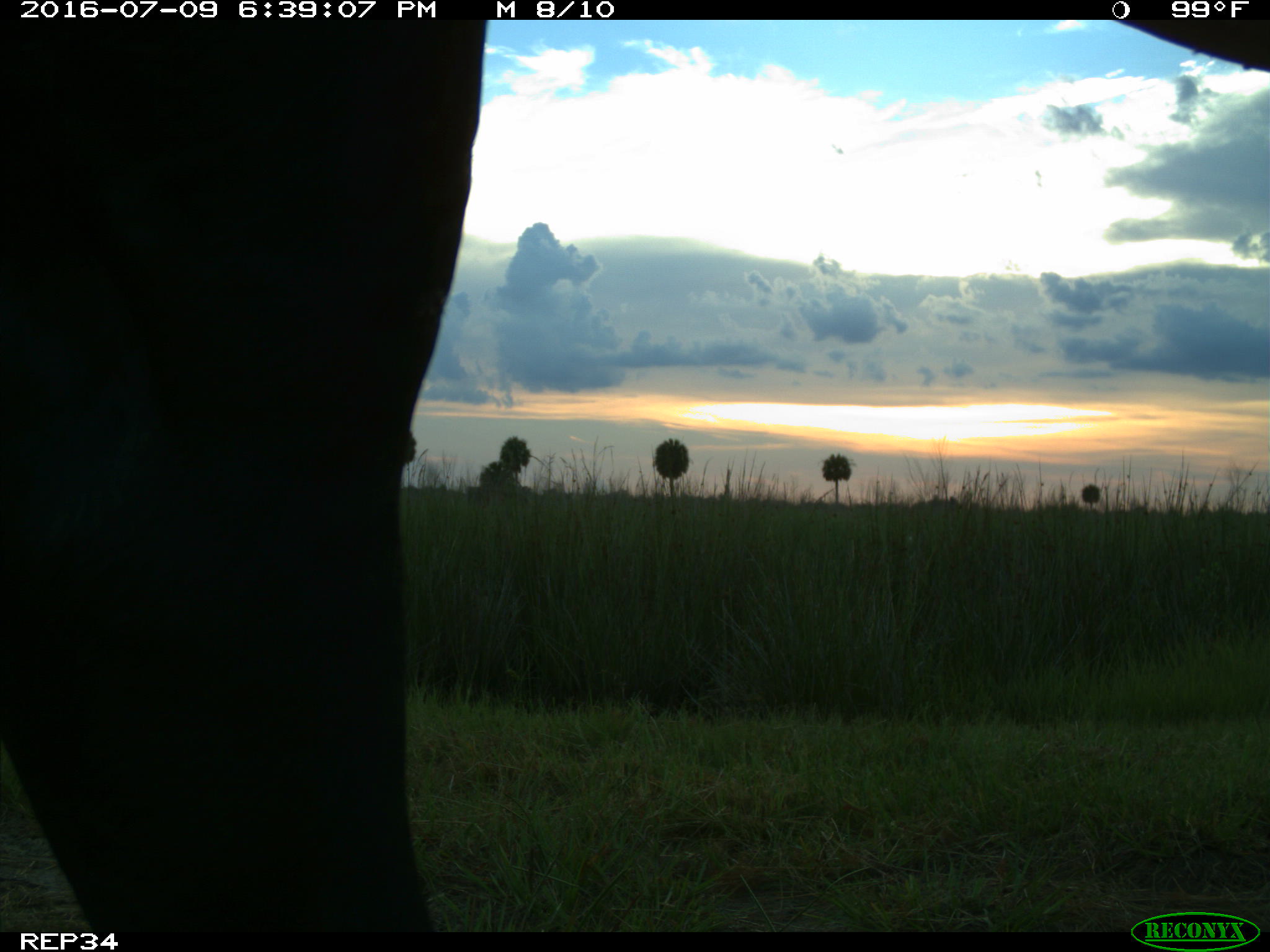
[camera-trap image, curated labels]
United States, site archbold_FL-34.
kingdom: Animalia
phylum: Chordata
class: Mammalia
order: Artiodactyla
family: Bovidae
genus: Bos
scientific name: Bos taurus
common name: domestic cow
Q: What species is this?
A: Bos taurus (domestic cow).